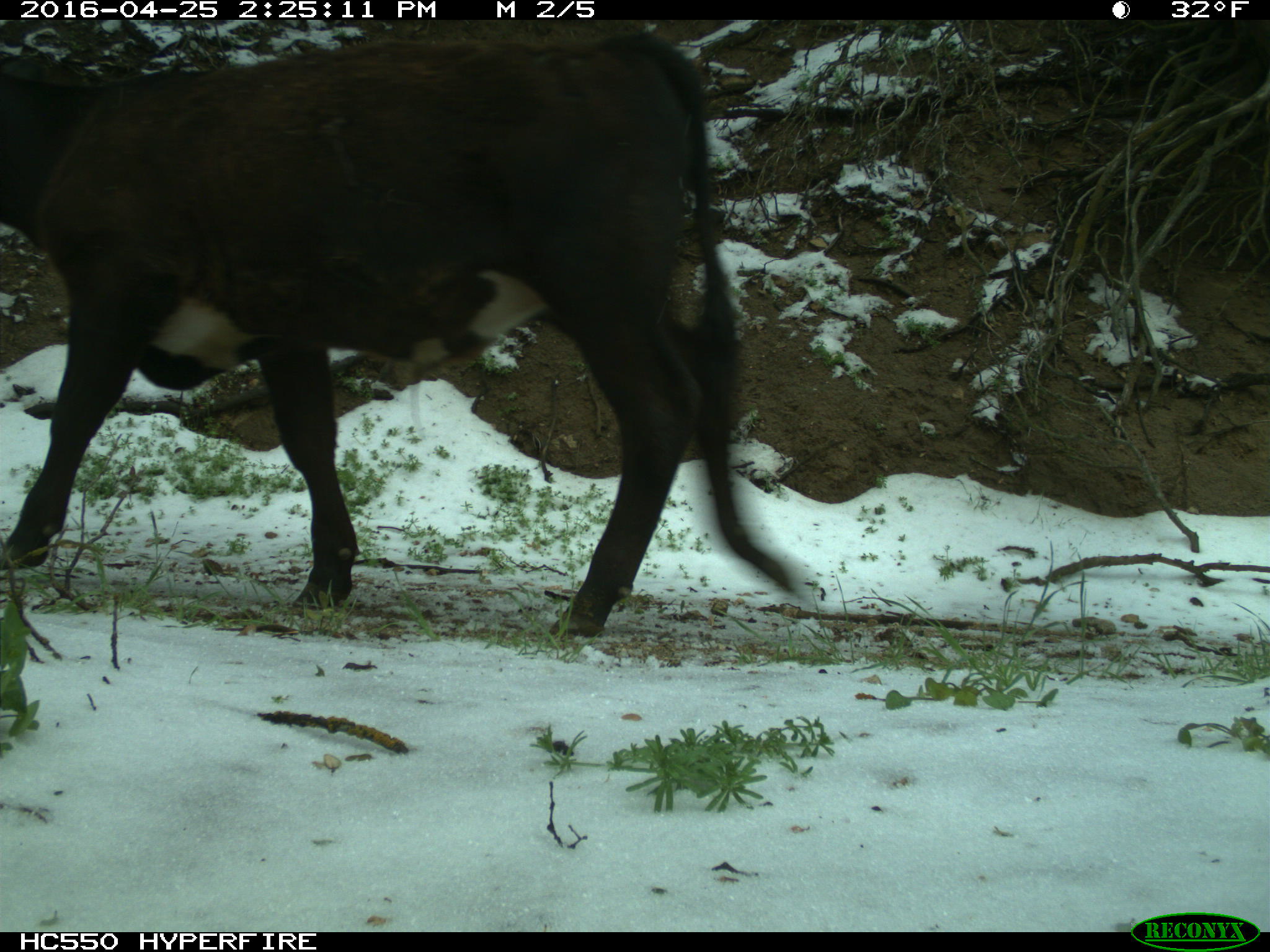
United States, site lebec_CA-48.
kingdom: Animalia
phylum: Chordata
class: Mammalia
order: Artiodactyla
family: Bovidae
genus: Bos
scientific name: Bos taurus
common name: domestic cow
Bos taurus (domestic cow).